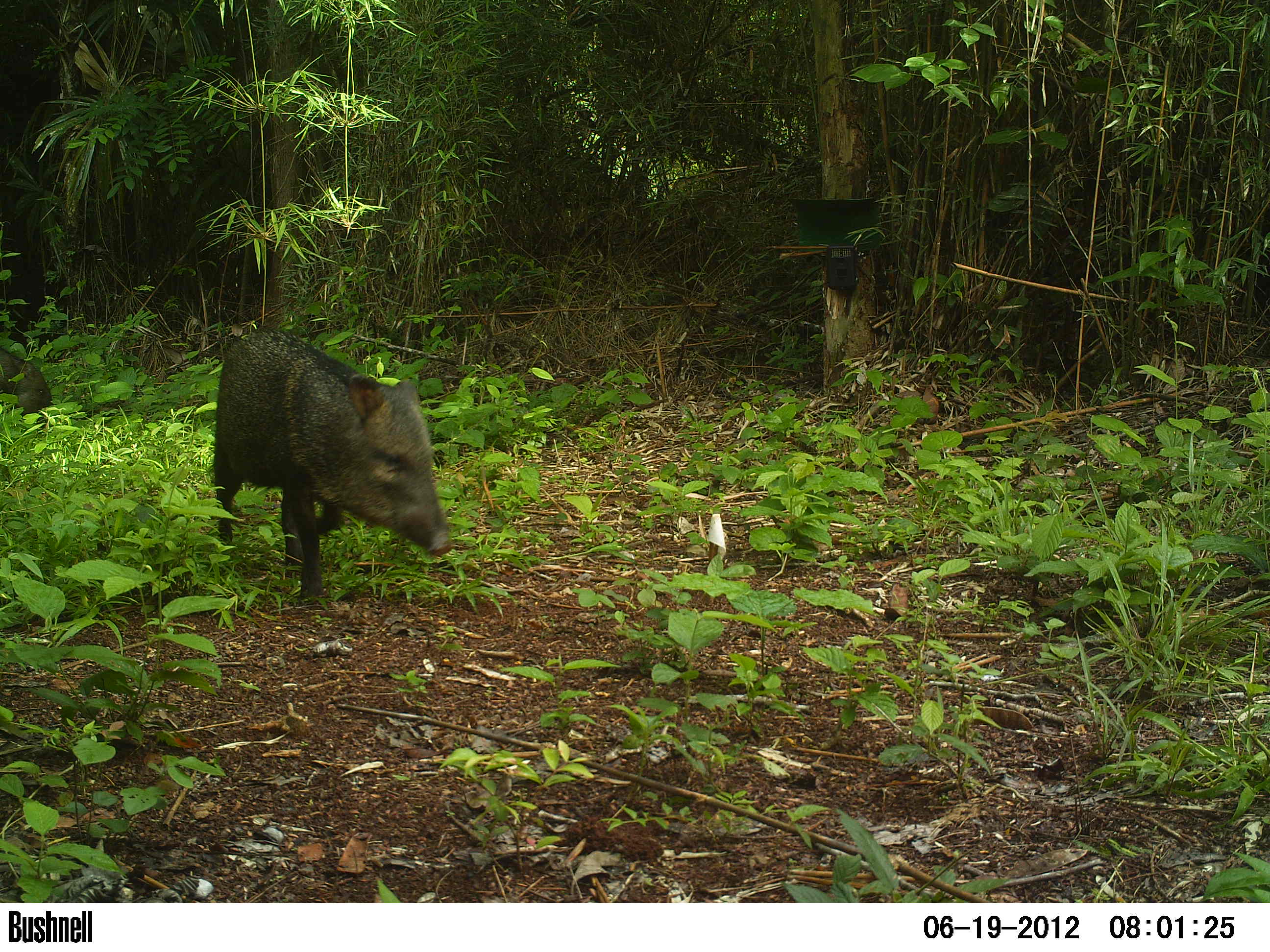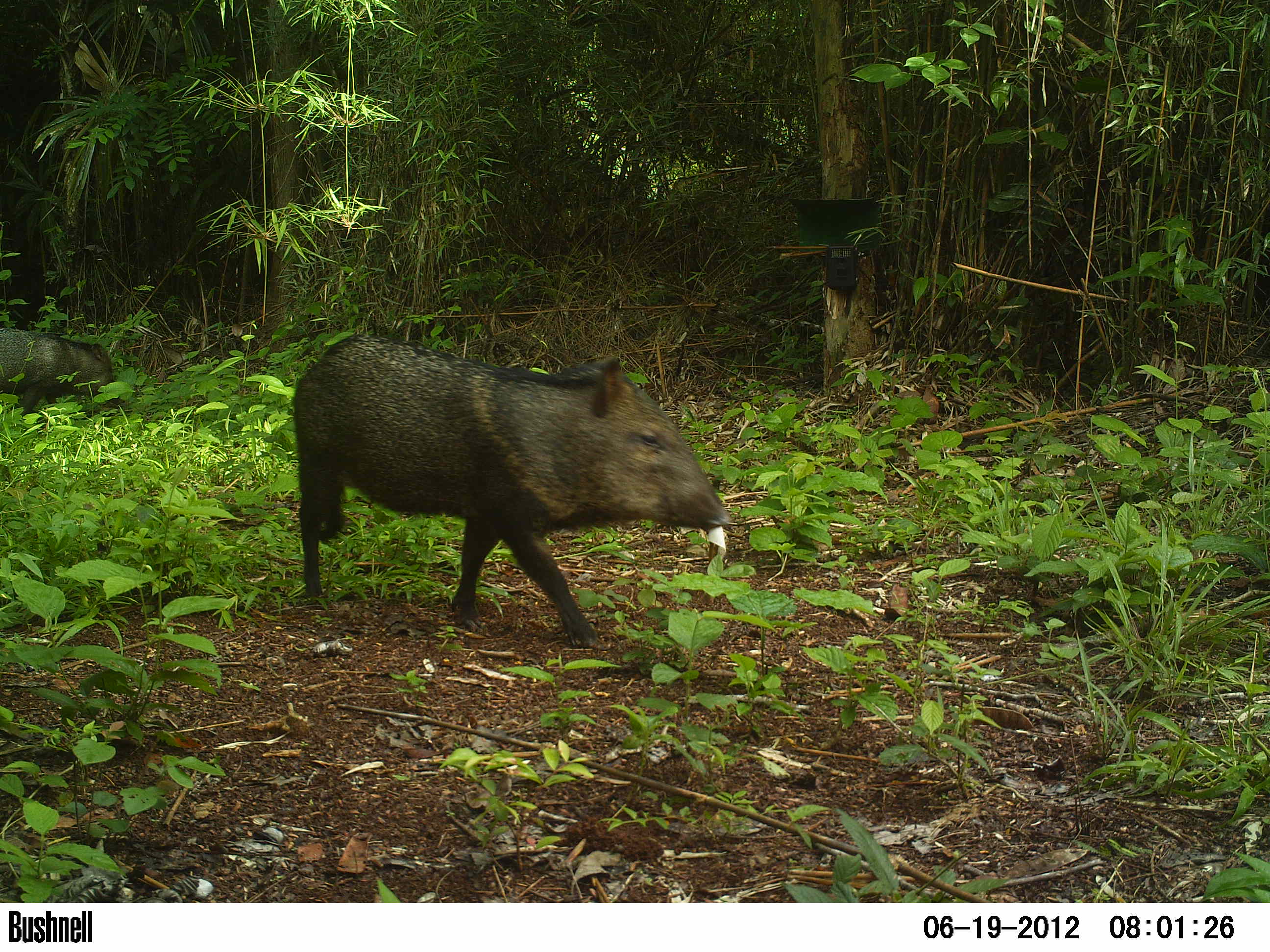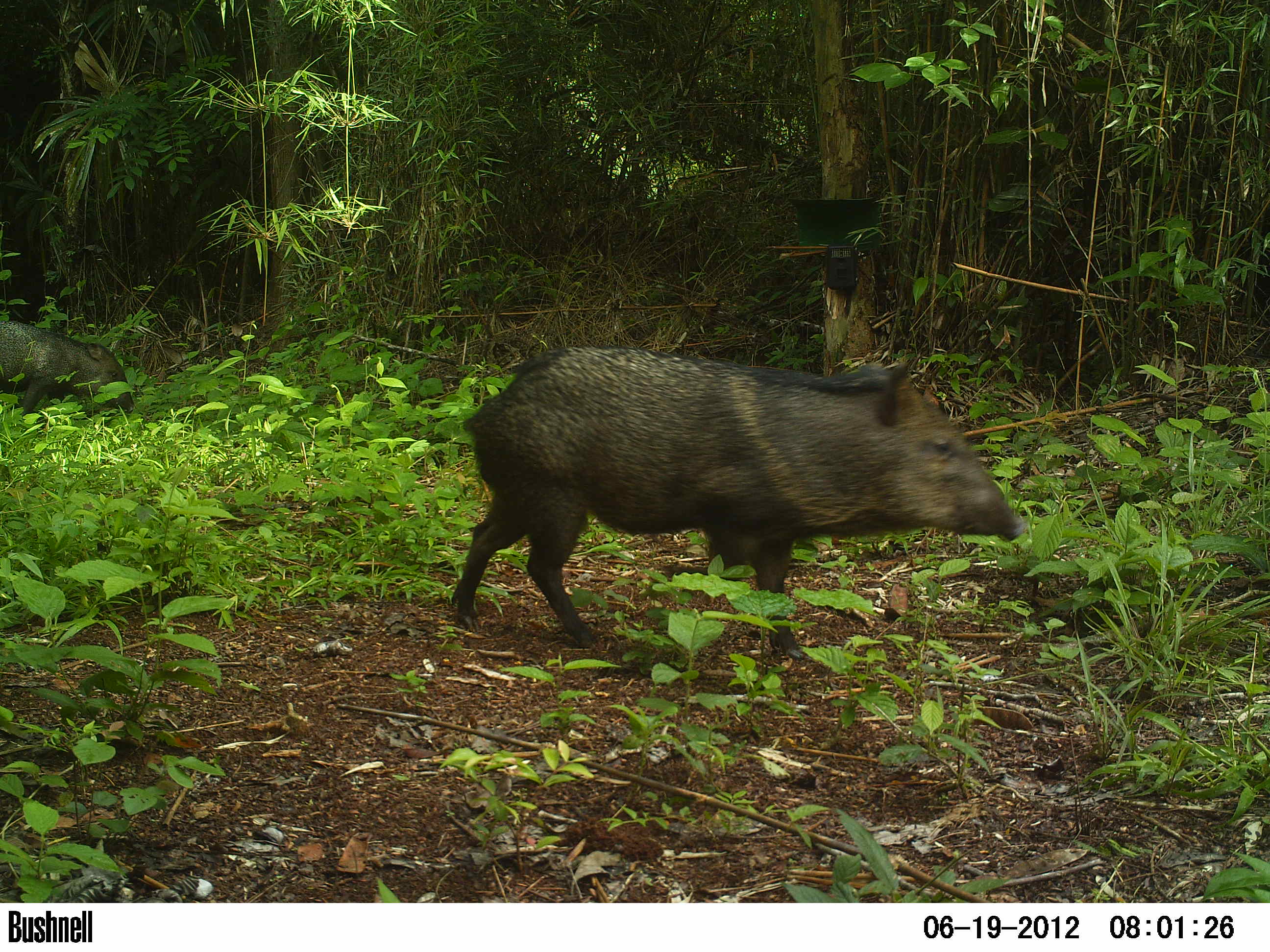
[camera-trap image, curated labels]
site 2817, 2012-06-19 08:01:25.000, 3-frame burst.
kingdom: Animalia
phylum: Chordata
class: Mammalia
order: Artiodactyla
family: Tayassuidae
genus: Pecari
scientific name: Pecari tajacu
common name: collared peccary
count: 5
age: adult